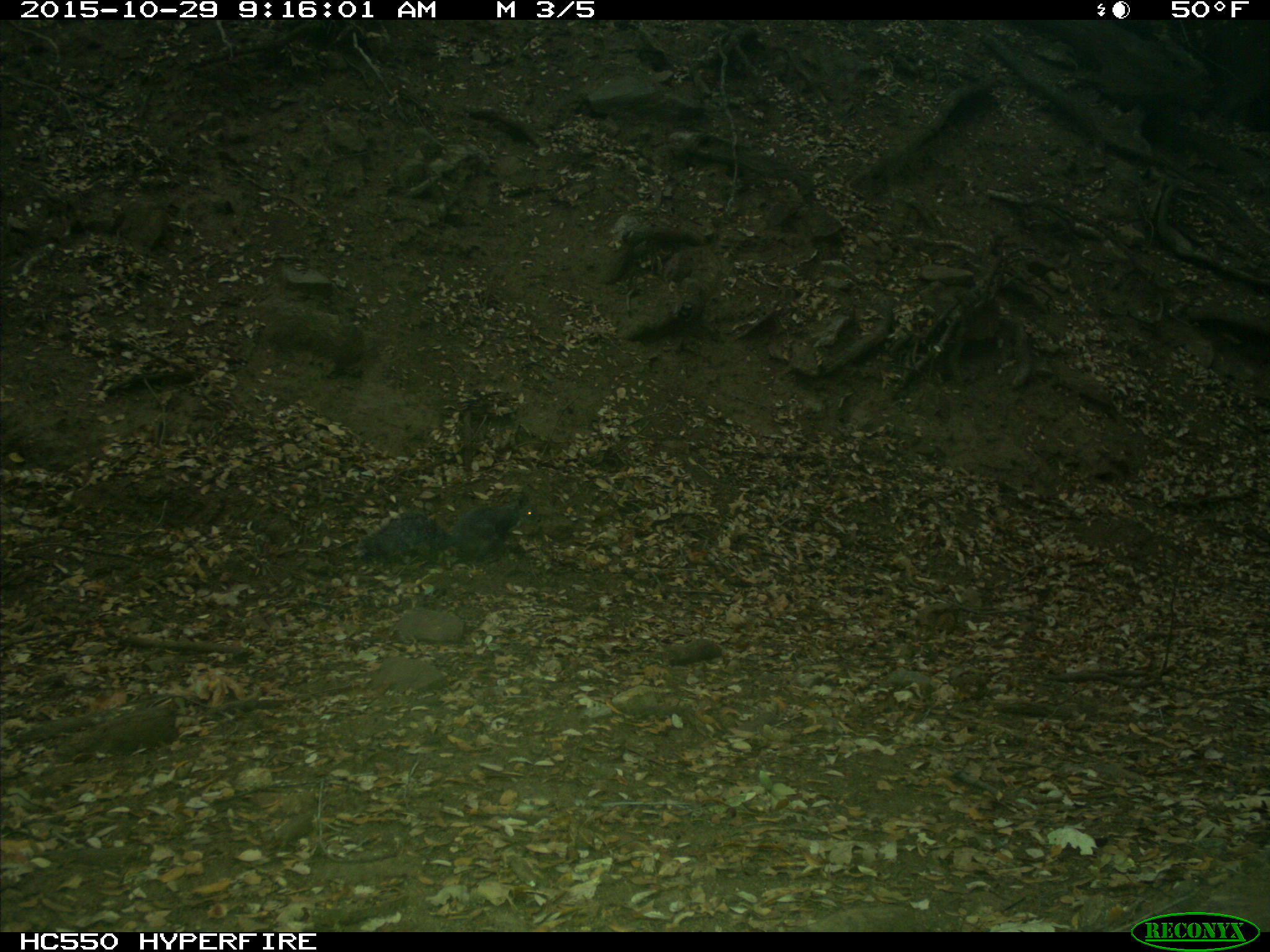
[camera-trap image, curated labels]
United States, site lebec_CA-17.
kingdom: Animalia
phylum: Chordata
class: Mammalia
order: Rodentia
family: Sciuridae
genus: Sciurus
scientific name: Sciurus carolinensis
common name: eastern gray squirrel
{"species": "Sciurus carolinensis (eastern gray squirrel)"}